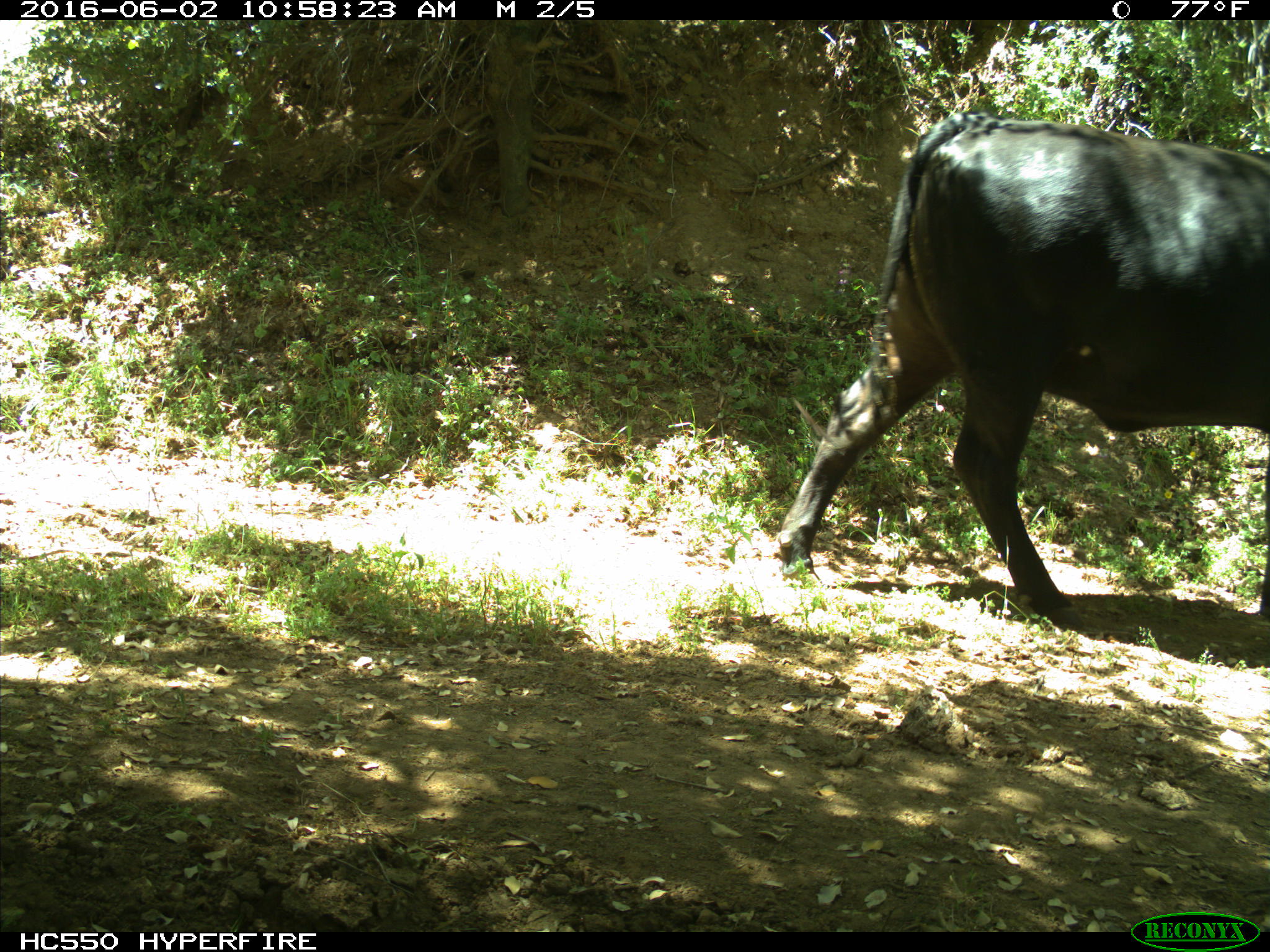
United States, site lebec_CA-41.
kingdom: Animalia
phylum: Chordata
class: Mammalia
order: Artiodactyla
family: Bovidae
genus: Bos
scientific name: Bos taurus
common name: domestic cow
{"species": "Bos taurus (domestic cow)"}